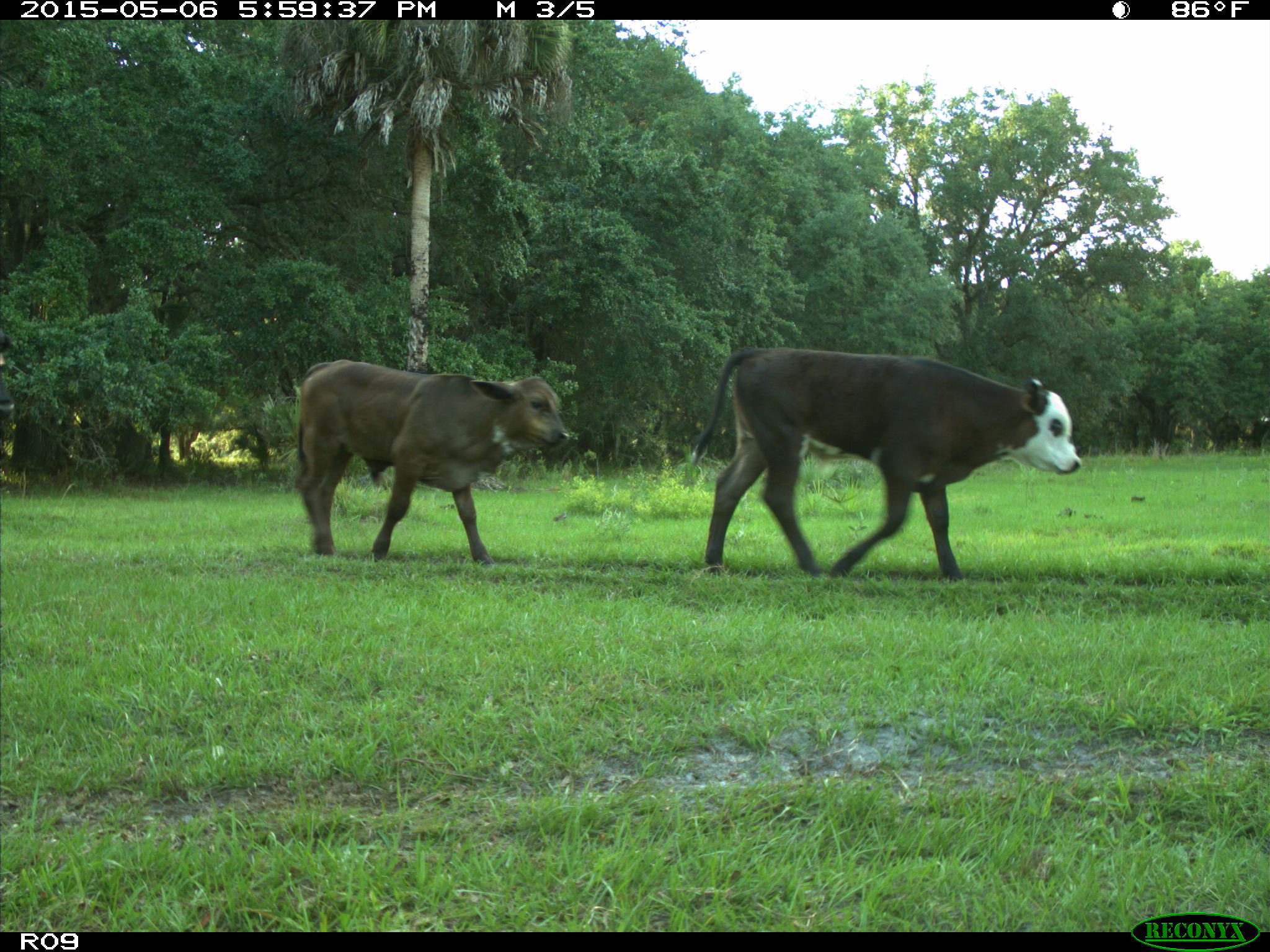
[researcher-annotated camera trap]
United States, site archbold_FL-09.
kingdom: Animalia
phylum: Chordata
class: Mammalia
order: Artiodactyla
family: Bovidae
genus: Bos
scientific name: Bos taurus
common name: domestic cow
Bos taurus (domestic cow).